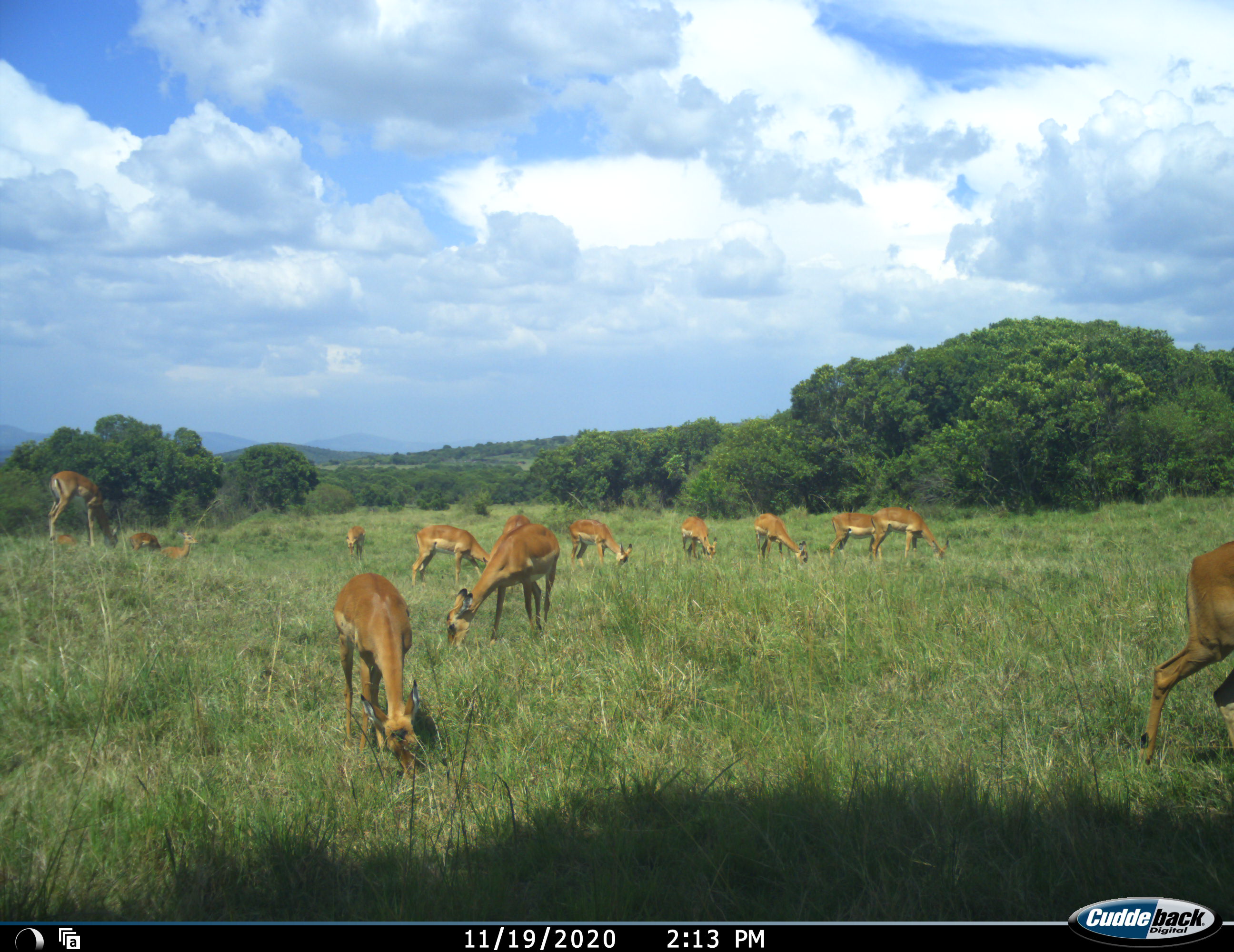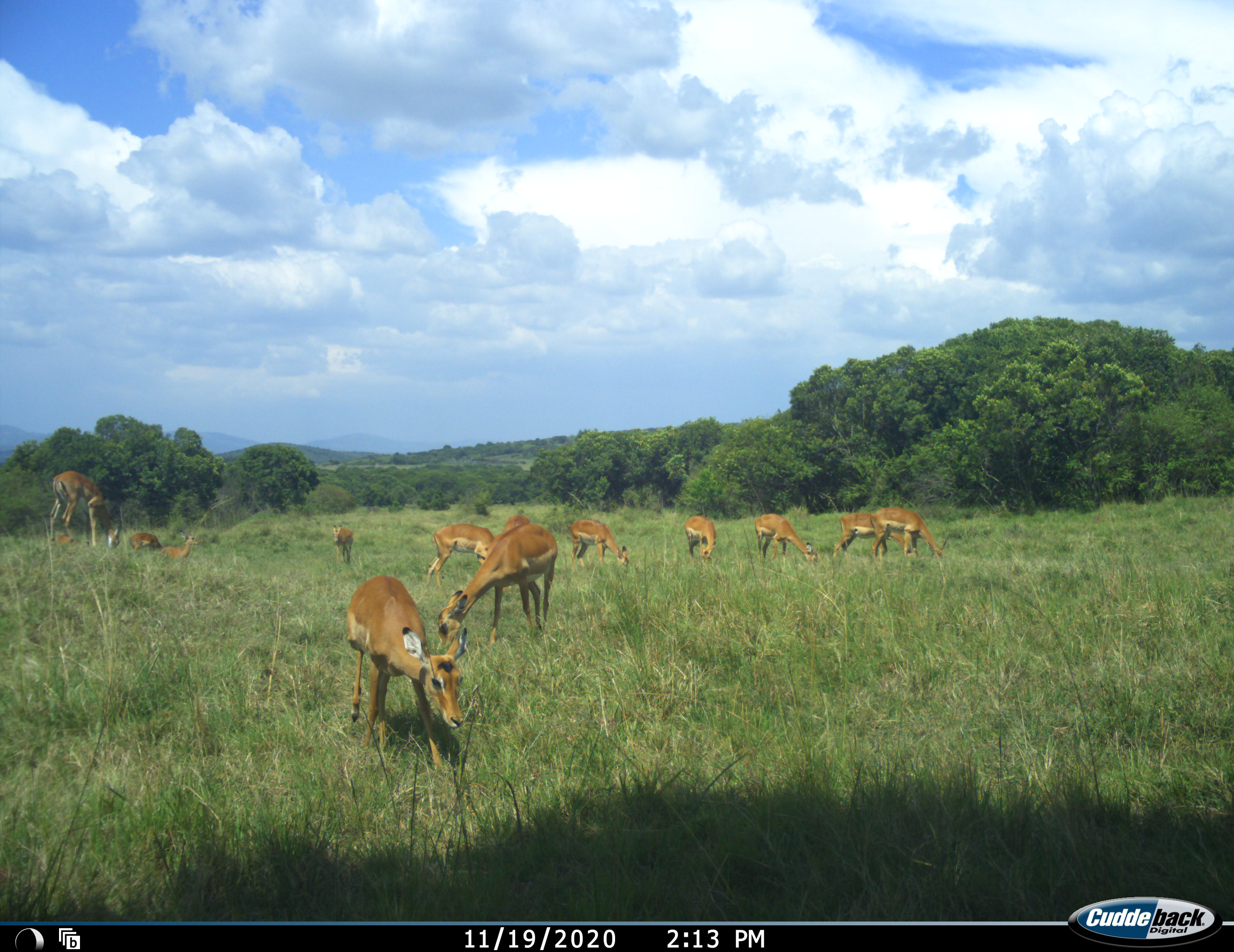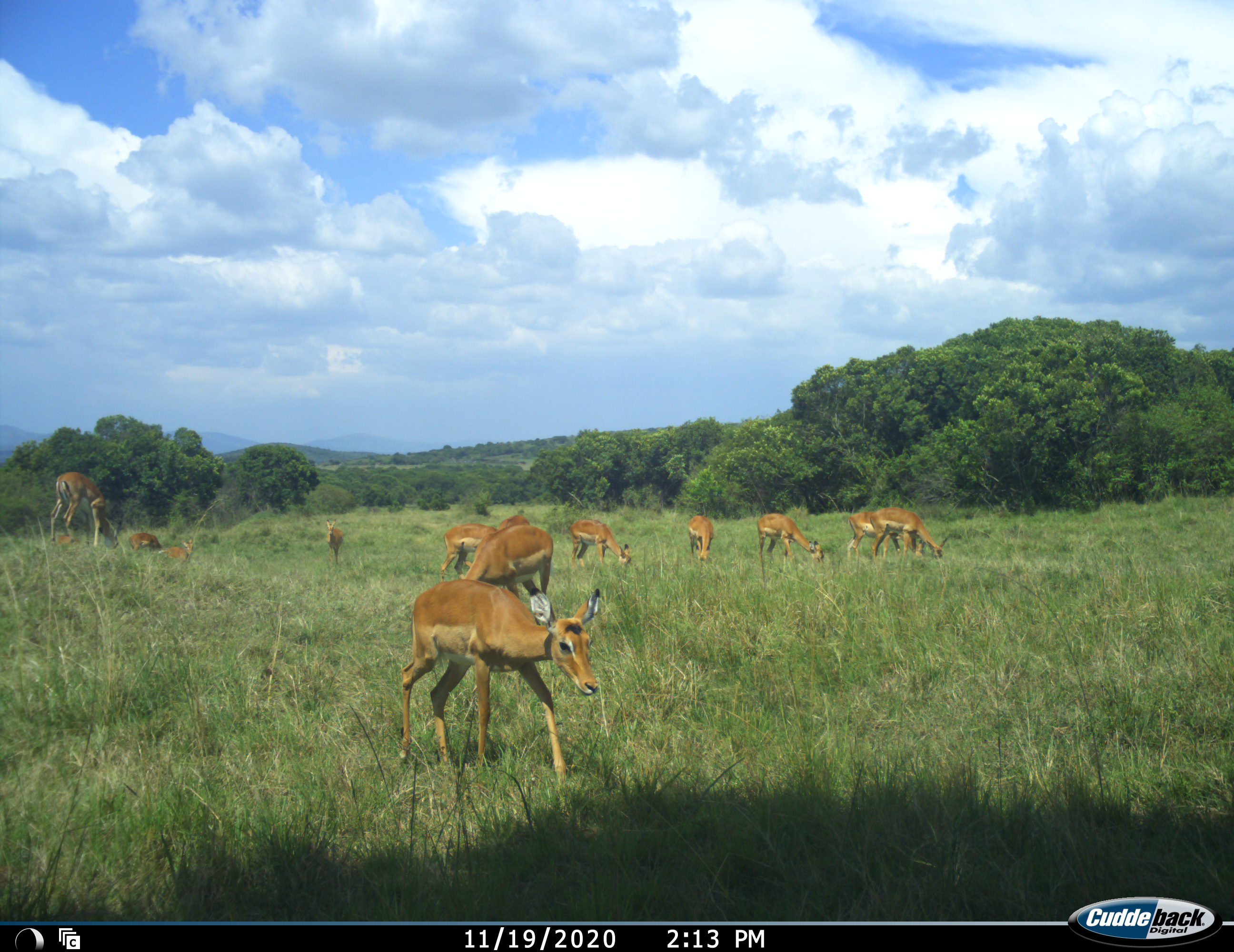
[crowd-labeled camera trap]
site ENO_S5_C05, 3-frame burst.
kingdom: Animalia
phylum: Chordata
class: Mammalia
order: Artiodactyla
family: Bovidae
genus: Aepyceros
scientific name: Aepyceros melampus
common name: impala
Impala (Aepyceros melampus), count 11-50. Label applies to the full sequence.